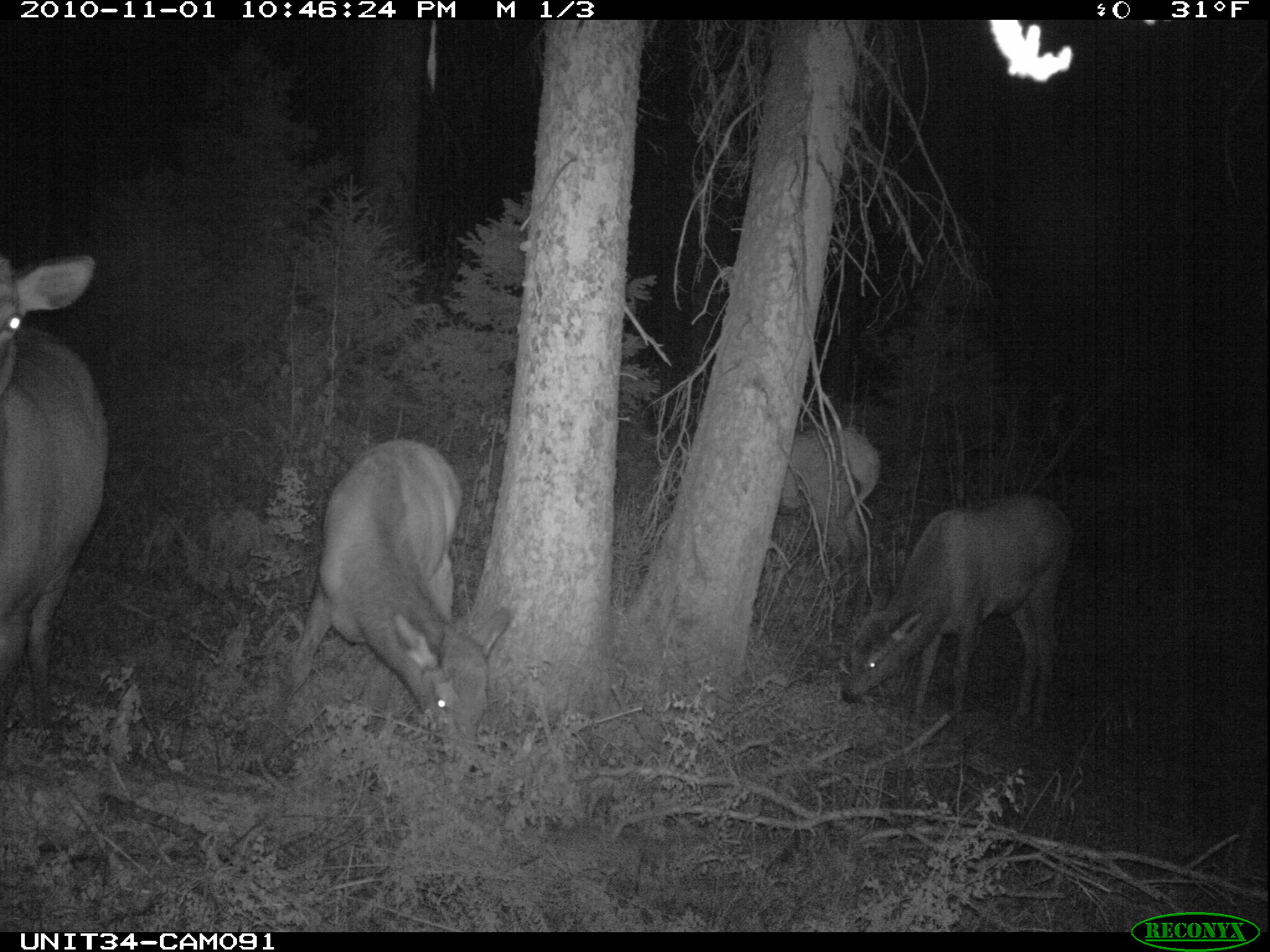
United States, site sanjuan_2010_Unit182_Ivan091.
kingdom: Animalia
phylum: Chordata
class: Mammalia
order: Artiodactyla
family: Cervidae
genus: Cervus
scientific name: Cervus elaphus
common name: red deer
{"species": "Cervus elaphus (red deer)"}